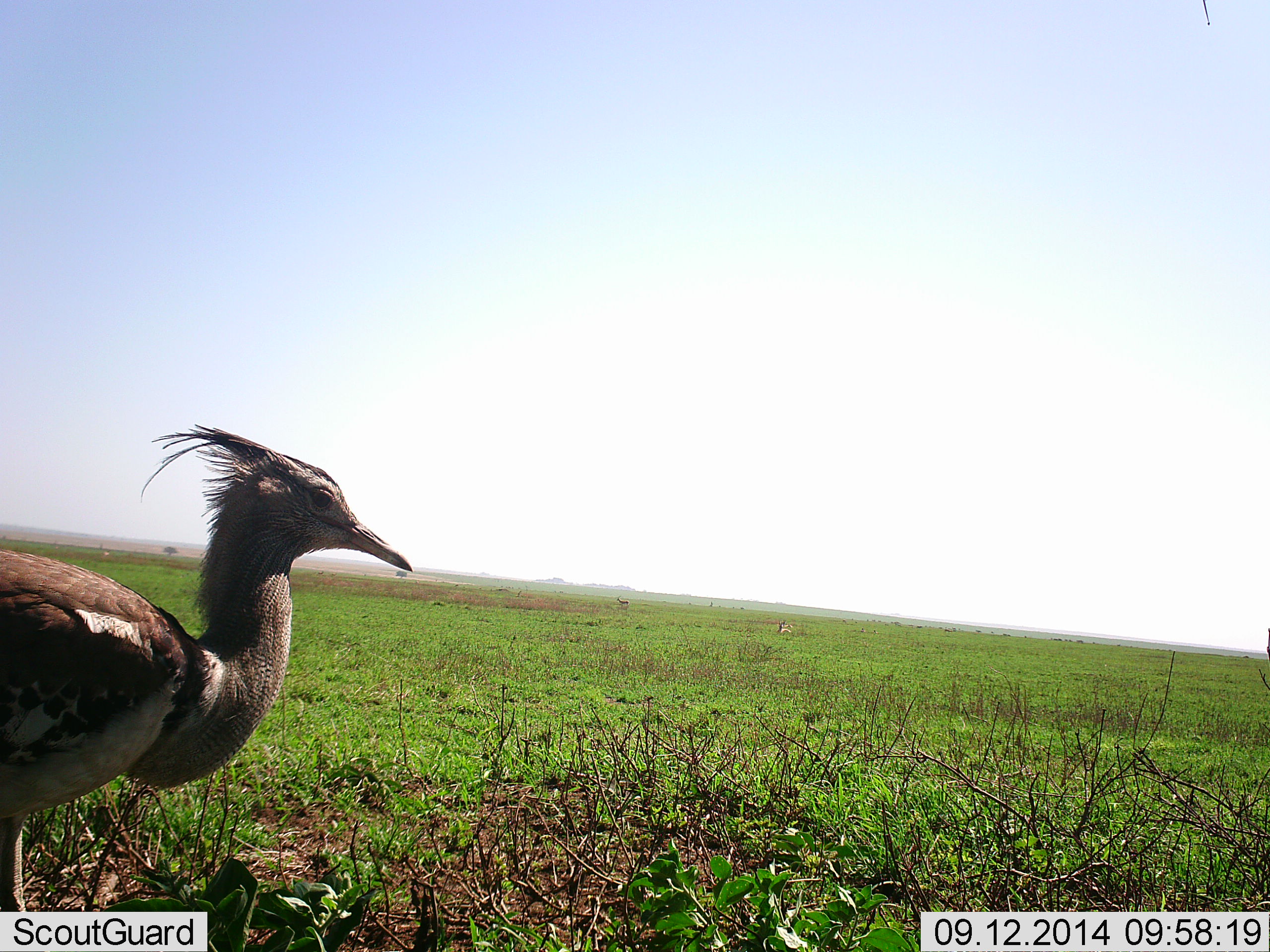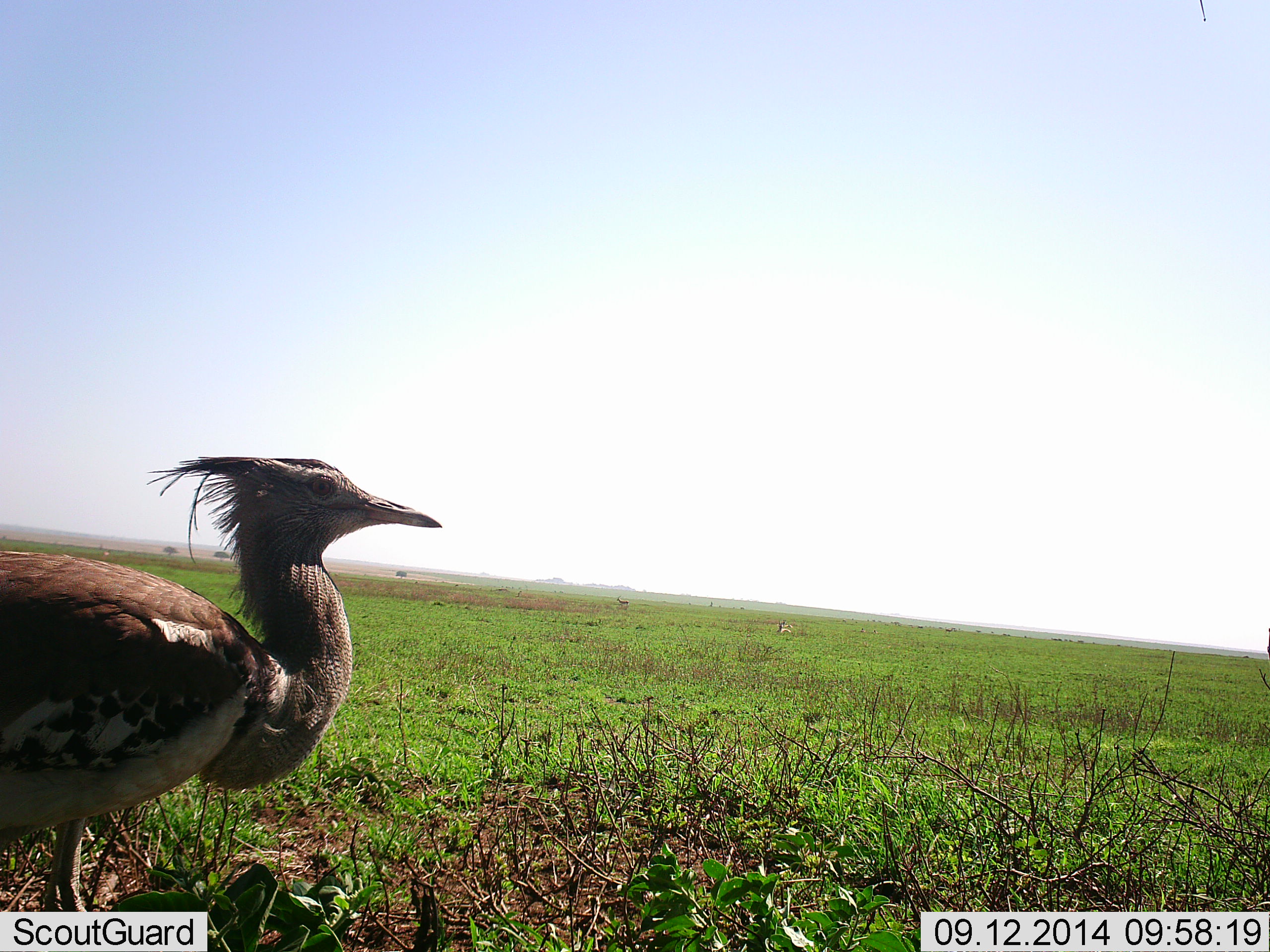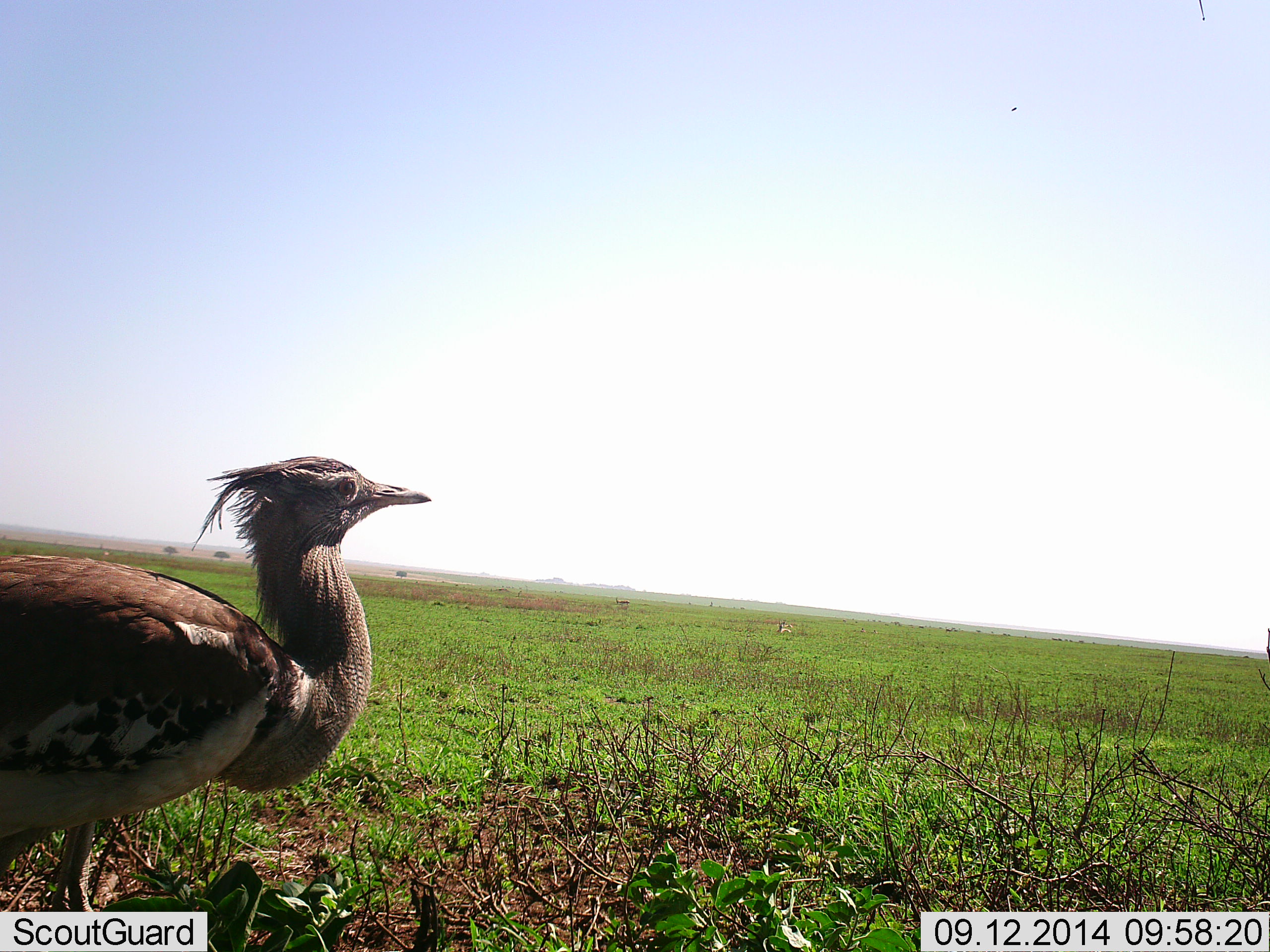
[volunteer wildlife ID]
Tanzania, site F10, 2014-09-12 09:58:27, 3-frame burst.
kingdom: Animalia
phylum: Chordata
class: Aves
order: Otidiformes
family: Otididae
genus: Ardeotis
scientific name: Ardeotis kori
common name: kori bustard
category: koribustard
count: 1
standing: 70%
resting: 20%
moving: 20%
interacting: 0%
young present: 0%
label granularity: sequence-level